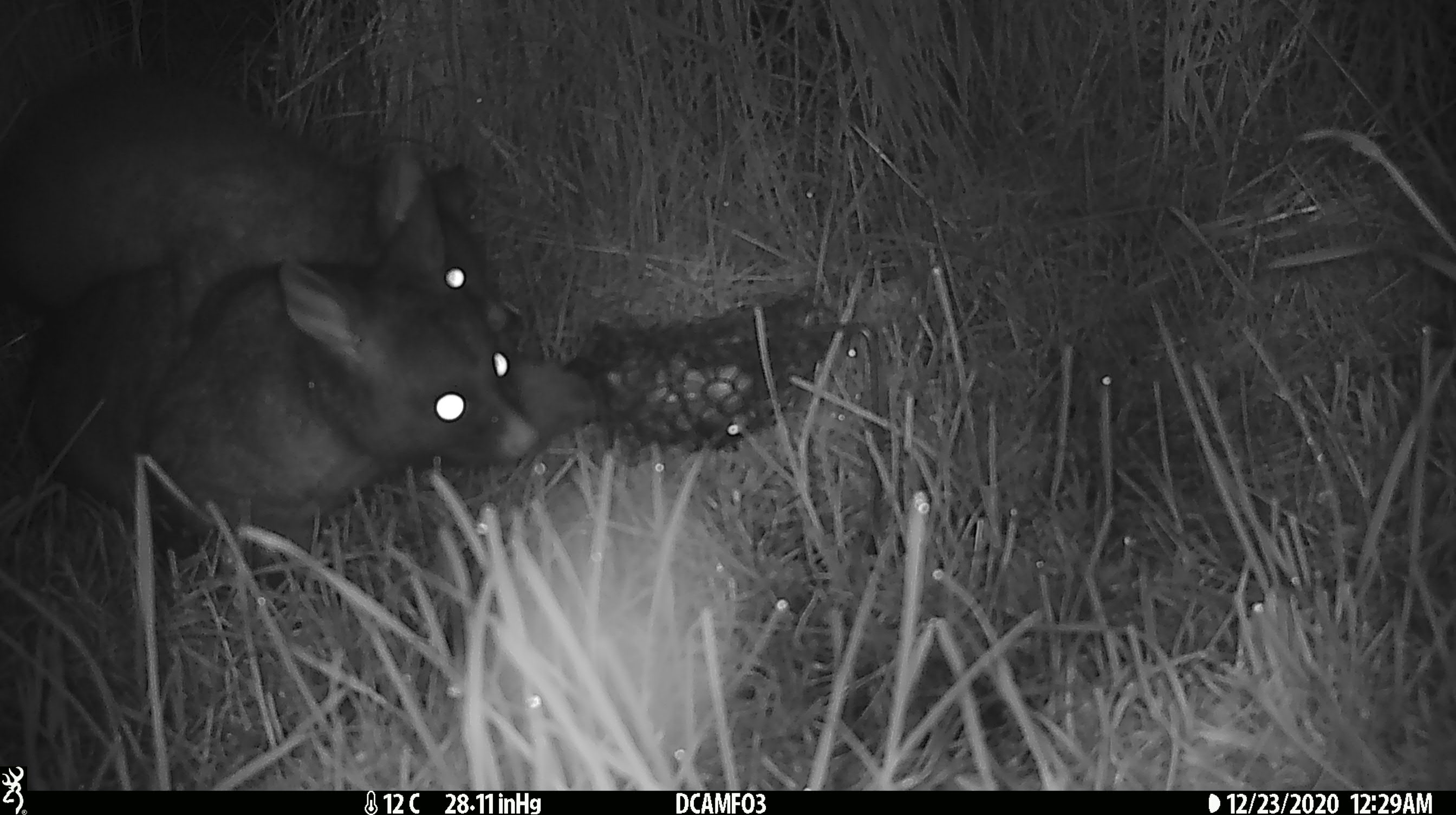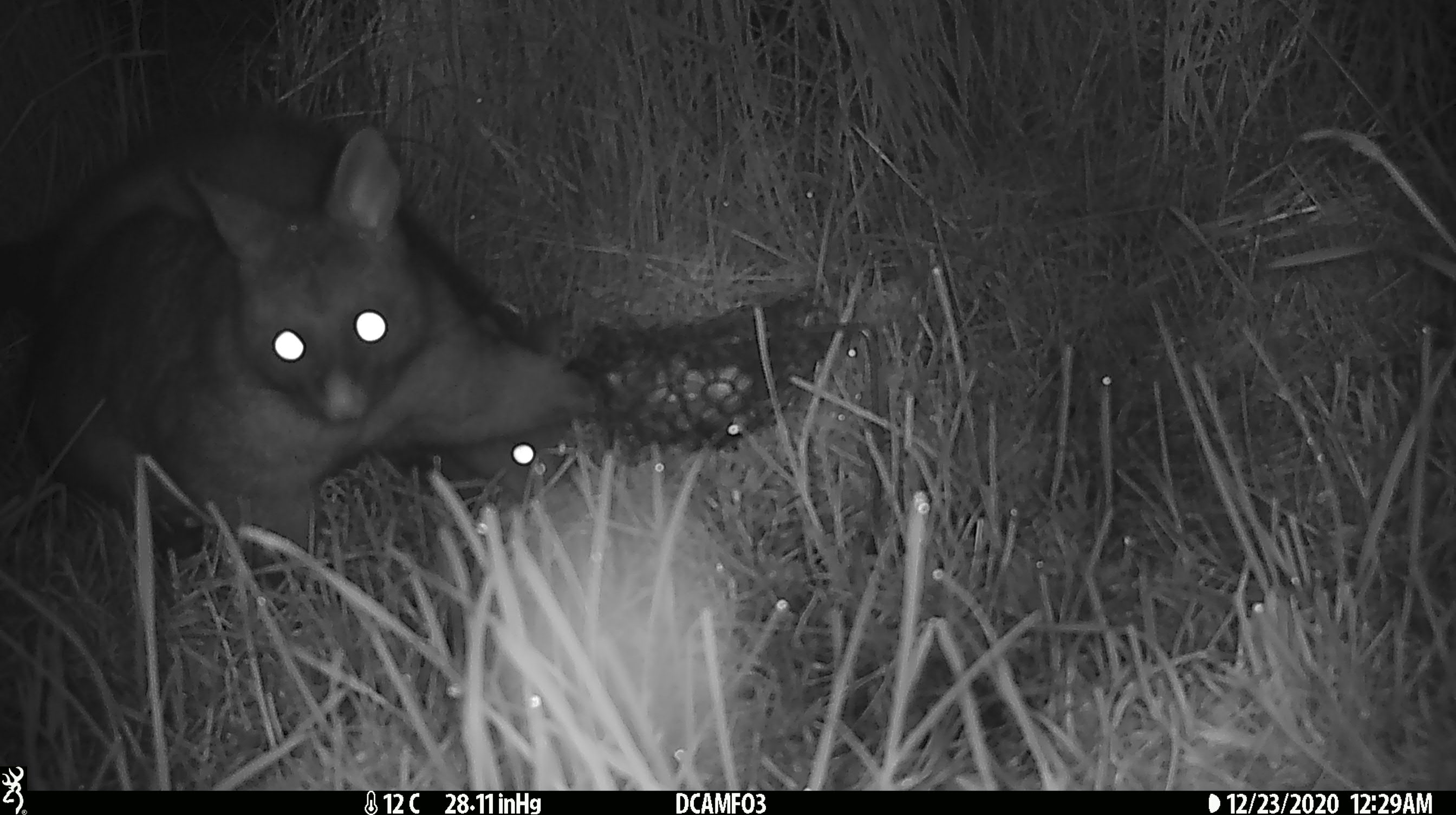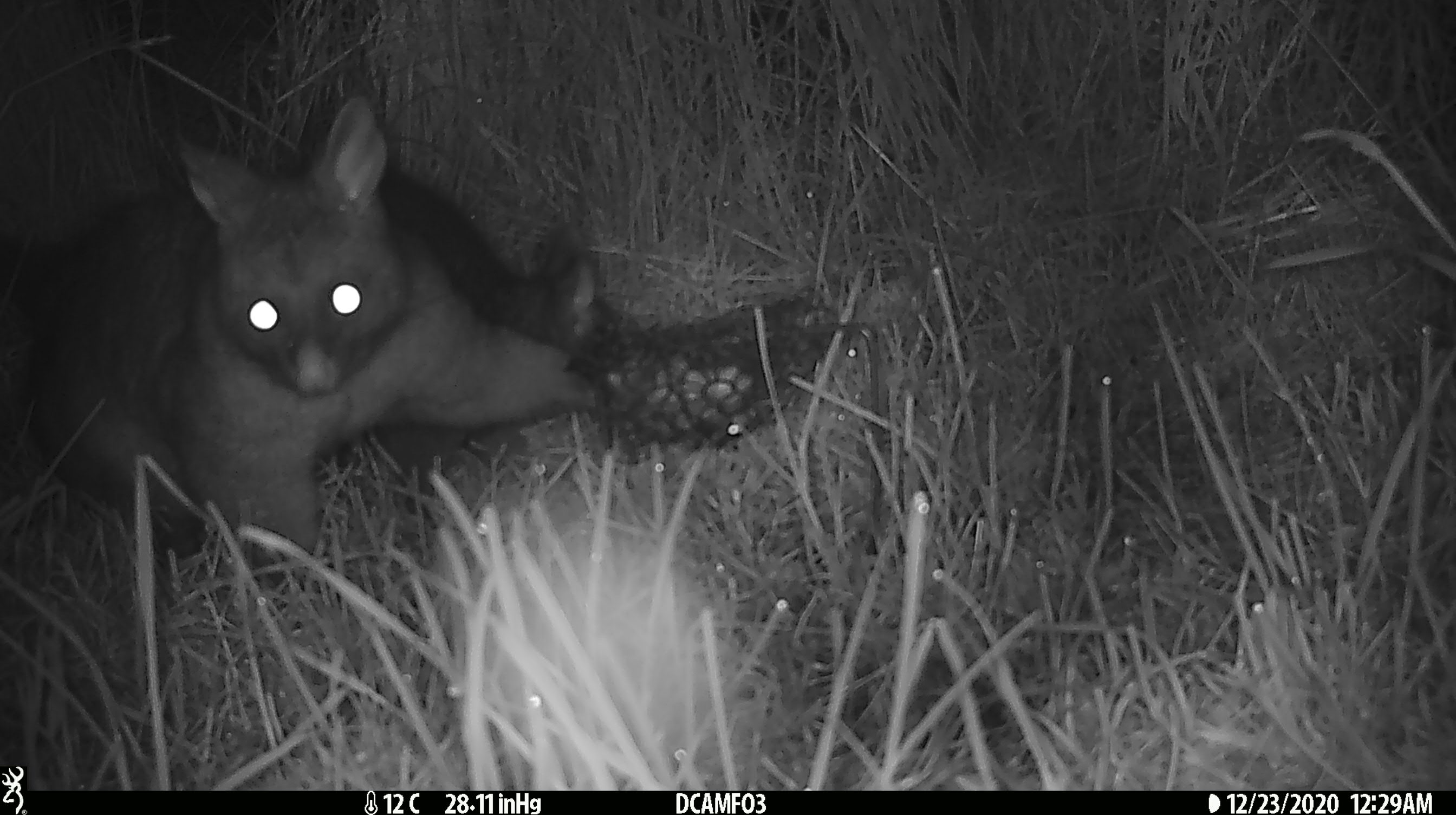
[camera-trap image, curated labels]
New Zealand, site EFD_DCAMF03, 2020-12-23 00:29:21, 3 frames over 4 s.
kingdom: Animalia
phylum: Chordata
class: Mammalia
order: Diprotodontia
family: Phalangeridae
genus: Trichosurus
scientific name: Trichosurus vulpecula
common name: common brushtail possum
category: possum